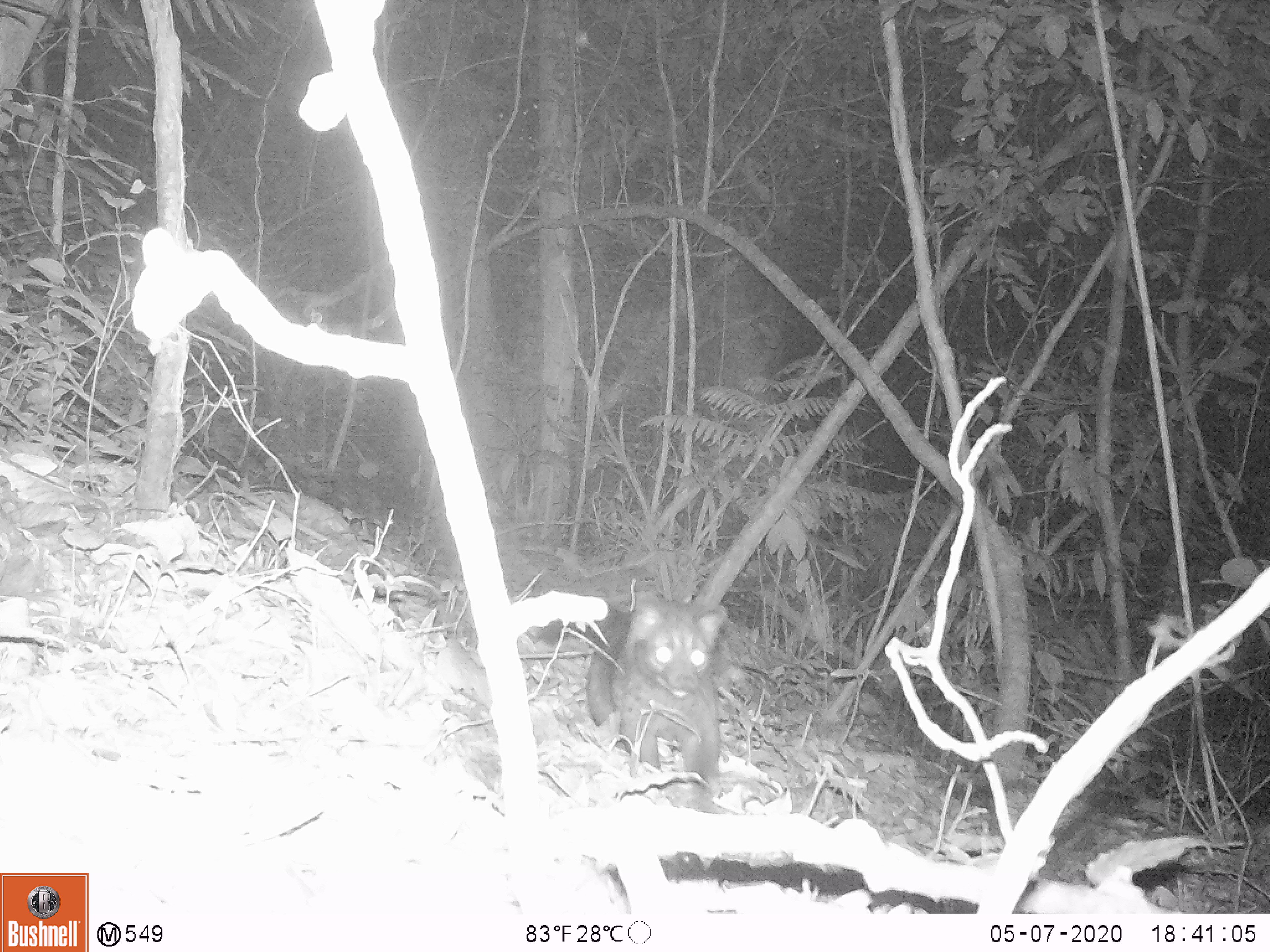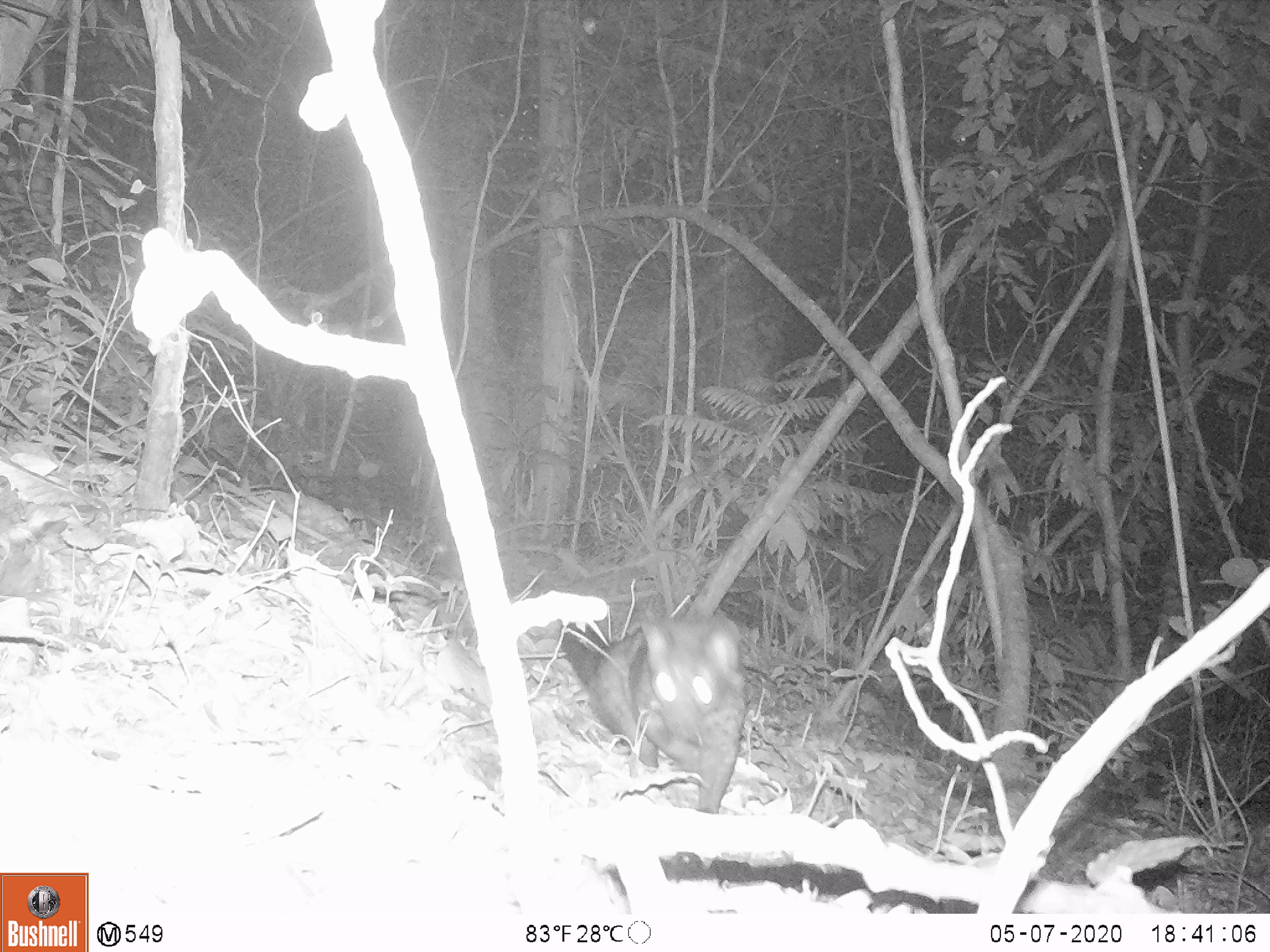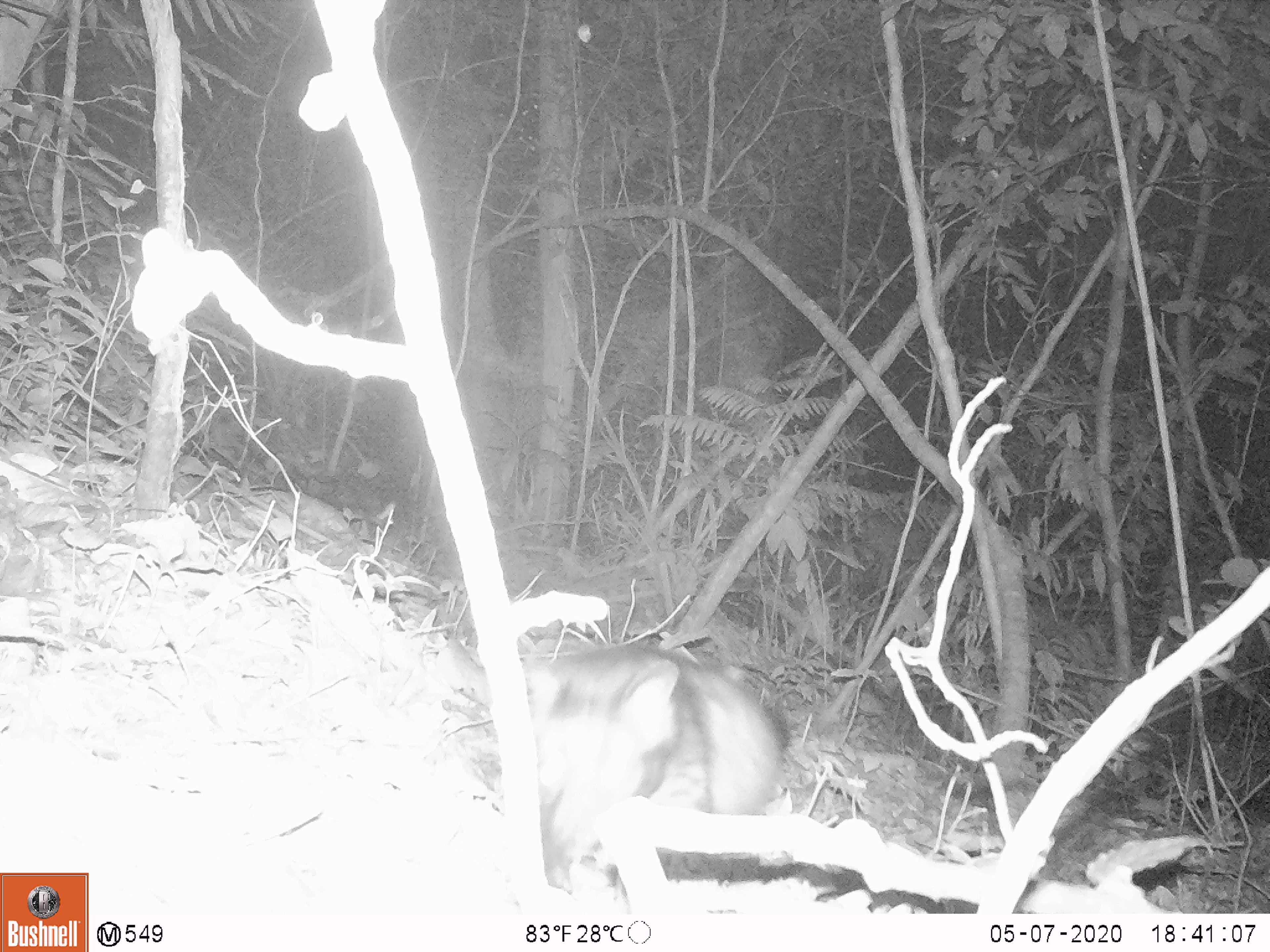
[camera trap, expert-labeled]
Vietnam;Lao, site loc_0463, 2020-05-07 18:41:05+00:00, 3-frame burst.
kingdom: Animalia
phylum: Chordata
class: Mammalia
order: Carnivora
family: Viverridae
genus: Paradoxurus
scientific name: Paradoxurus hermaphroditus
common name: common palm civet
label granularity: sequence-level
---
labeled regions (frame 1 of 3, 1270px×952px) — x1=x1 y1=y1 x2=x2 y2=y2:
common palm civet: x1=586 y1=587 x2=728 y2=817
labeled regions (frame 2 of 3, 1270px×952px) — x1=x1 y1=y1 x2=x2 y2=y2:
common palm civet: x1=553 y1=608 x2=748 y2=815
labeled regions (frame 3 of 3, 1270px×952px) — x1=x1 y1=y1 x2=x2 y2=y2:
common palm civet: x1=522 y1=638 x2=792 y2=892